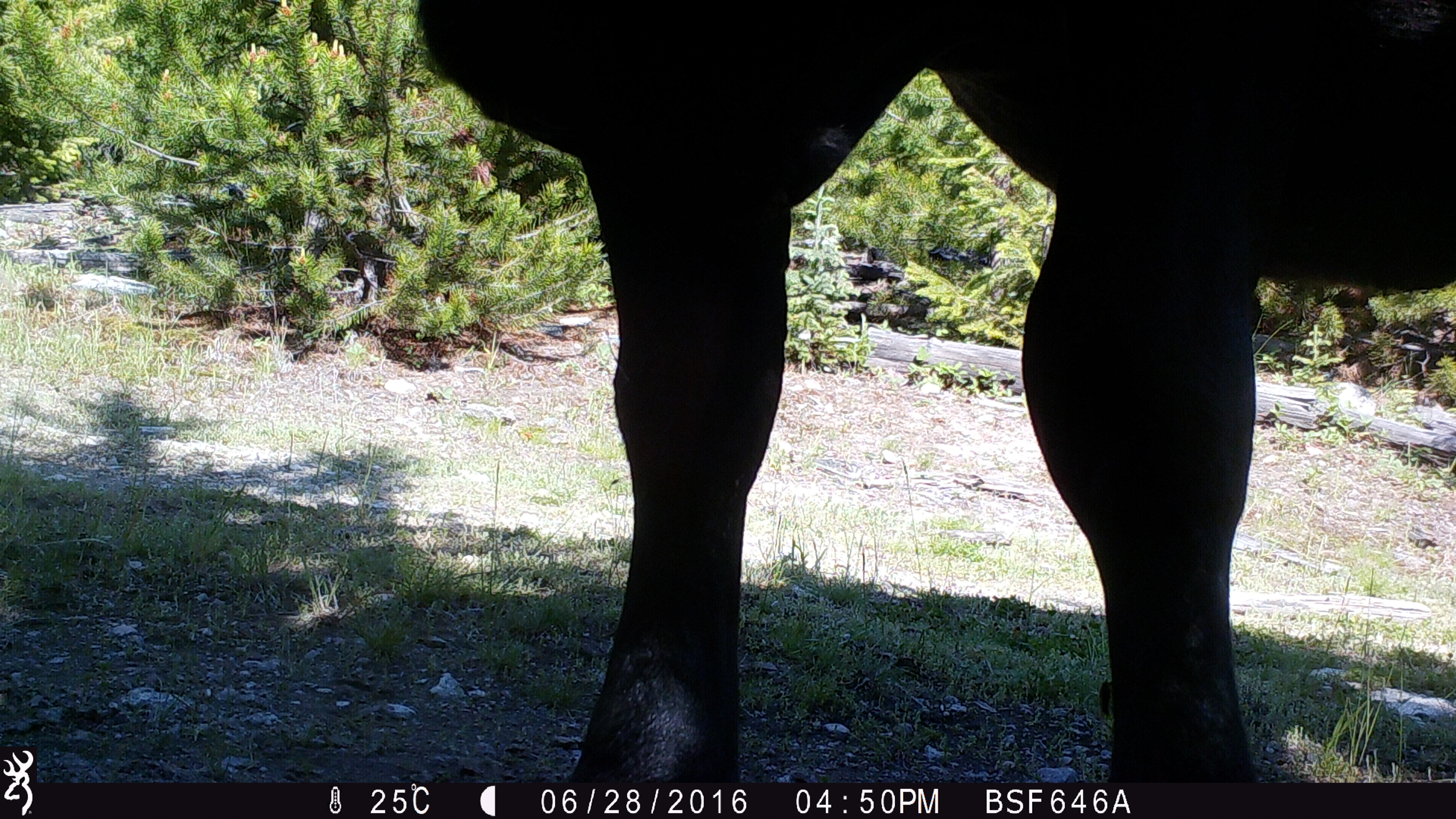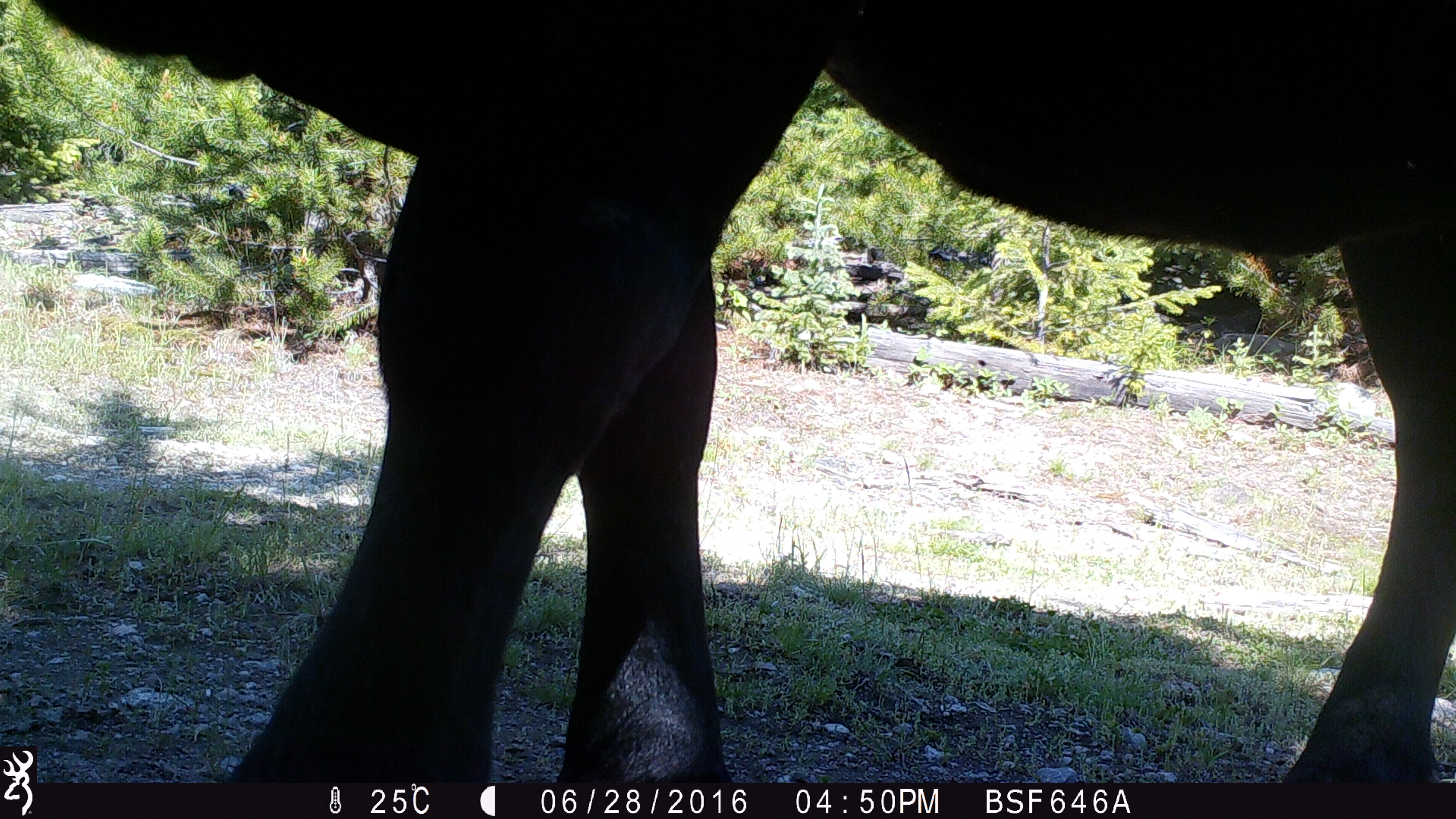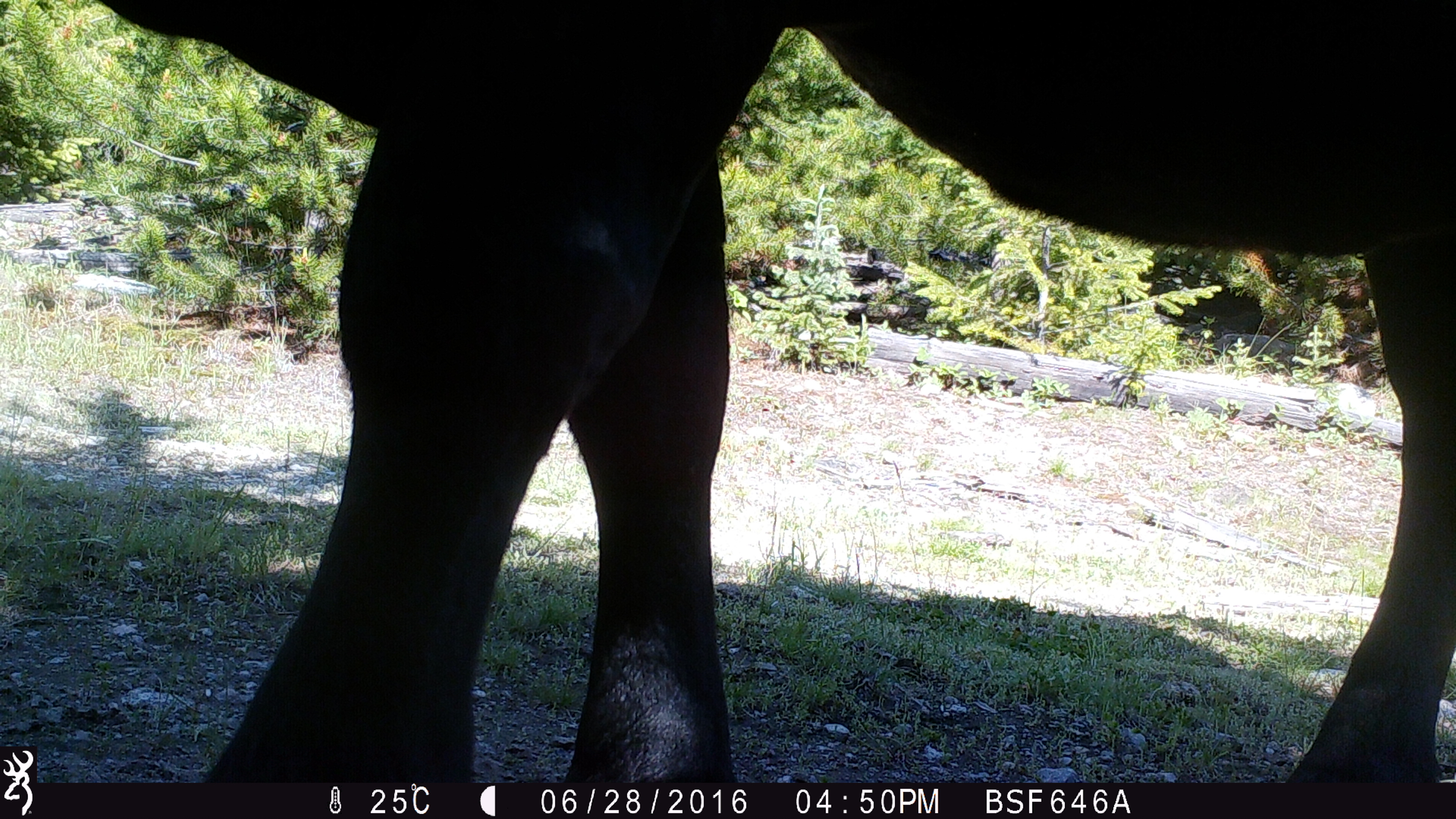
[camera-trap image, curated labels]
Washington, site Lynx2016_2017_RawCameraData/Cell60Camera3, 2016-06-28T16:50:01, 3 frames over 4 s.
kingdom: Animalia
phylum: Chordata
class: Mammalia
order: Artiodactyla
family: Bovidae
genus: Bos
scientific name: Bos taurus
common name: domestic cattle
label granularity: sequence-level